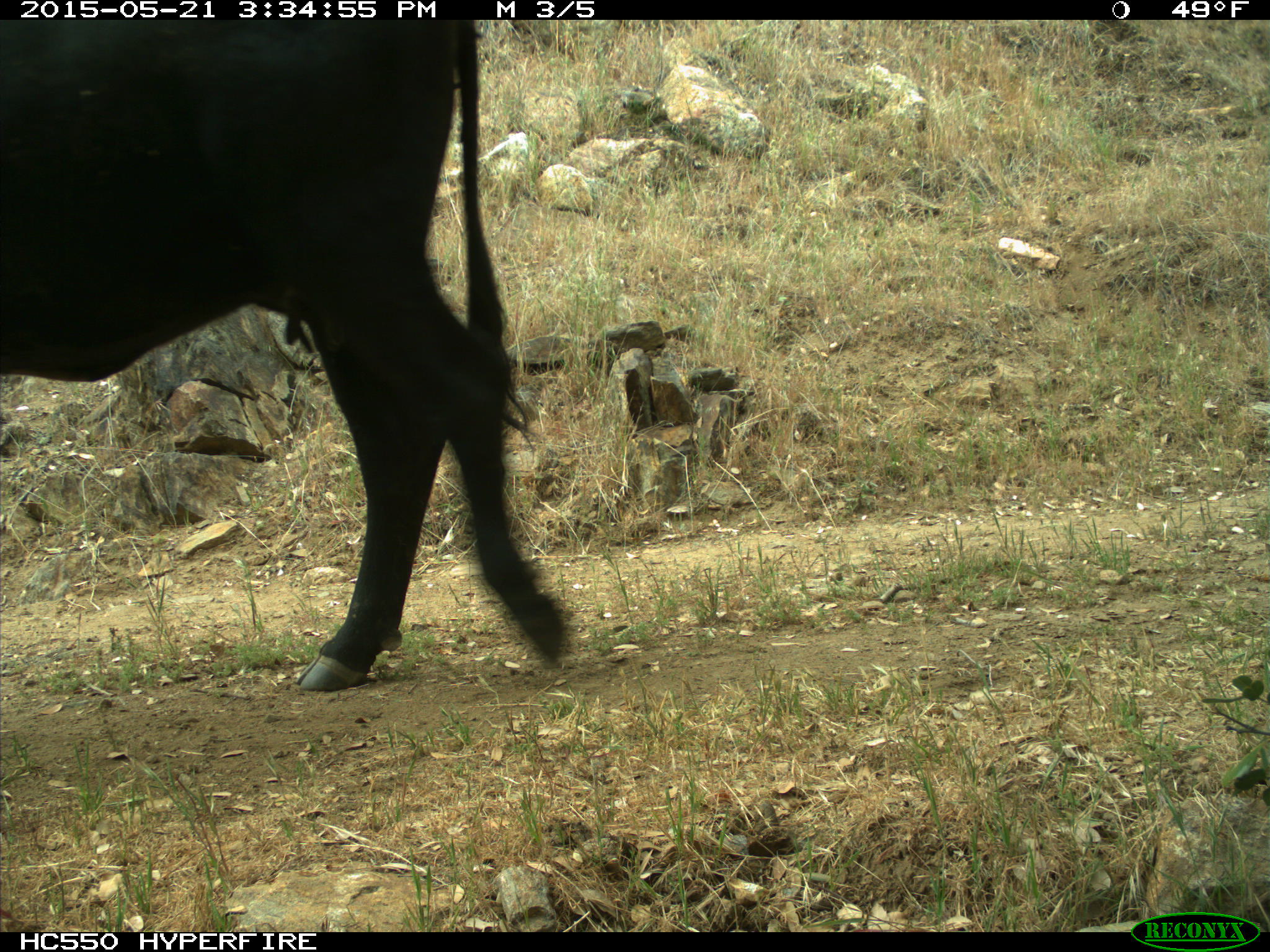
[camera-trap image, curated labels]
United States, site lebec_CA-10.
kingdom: Animalia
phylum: Chordata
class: Mammalia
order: Artiodactyla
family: Bovidae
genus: Bos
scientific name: Bos taurus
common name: domestic cow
Bos taurus (domestic cow).